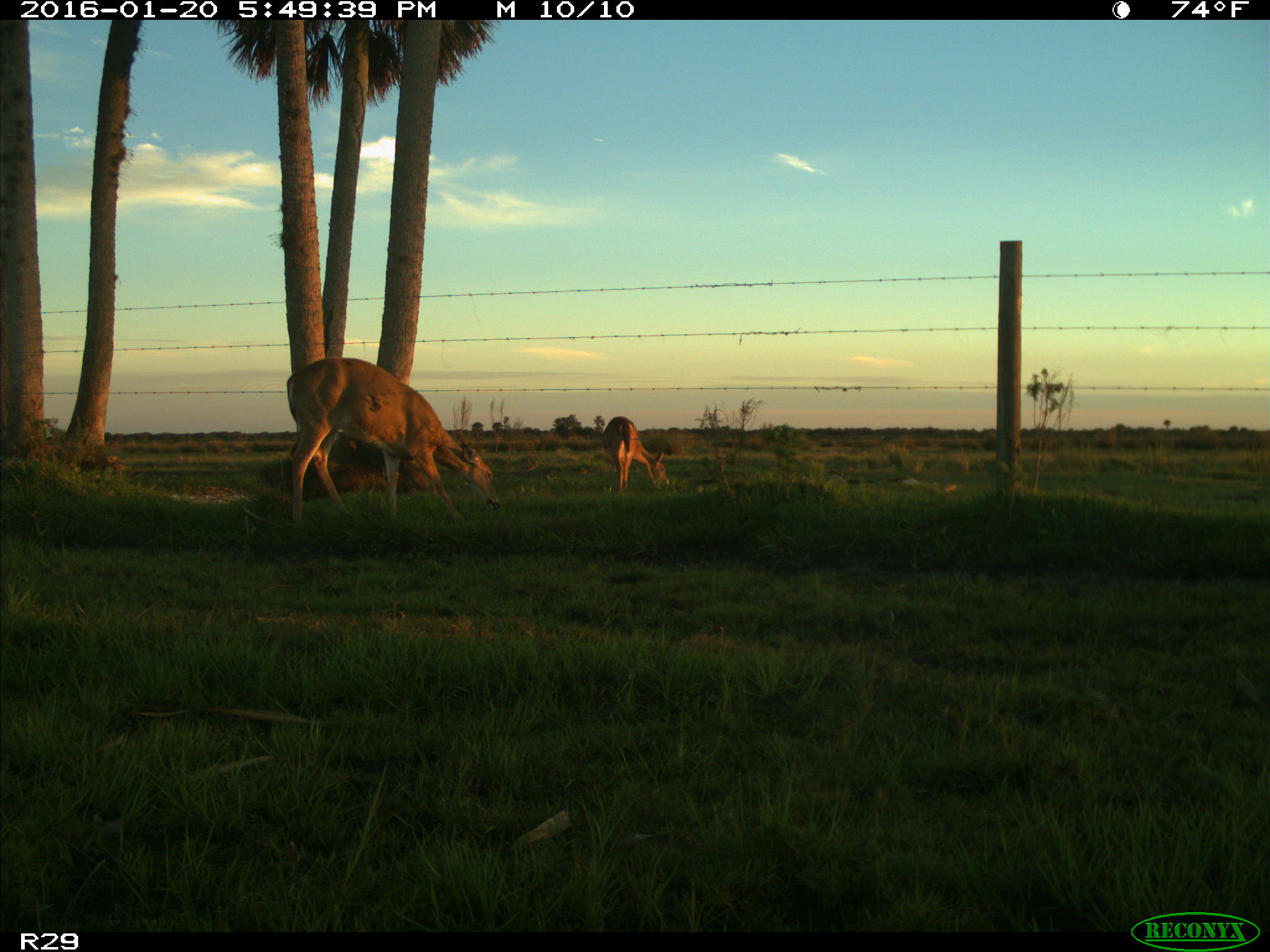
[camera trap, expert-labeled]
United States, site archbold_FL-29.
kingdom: Animalia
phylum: Chordata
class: Mammalia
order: Artiodactyla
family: Cervidae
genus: Odocoileus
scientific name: Odocoileus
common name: deer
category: unidentified deer